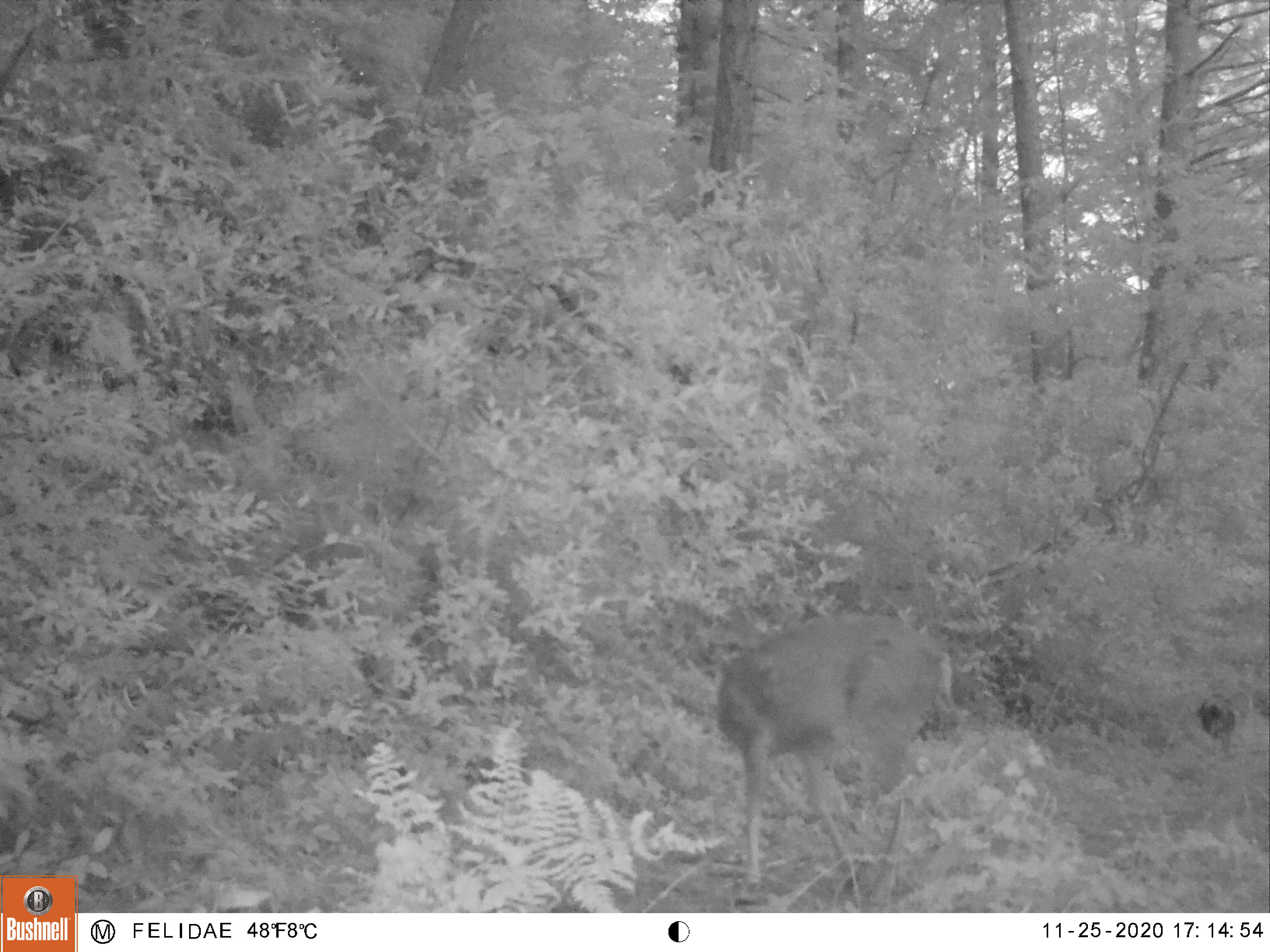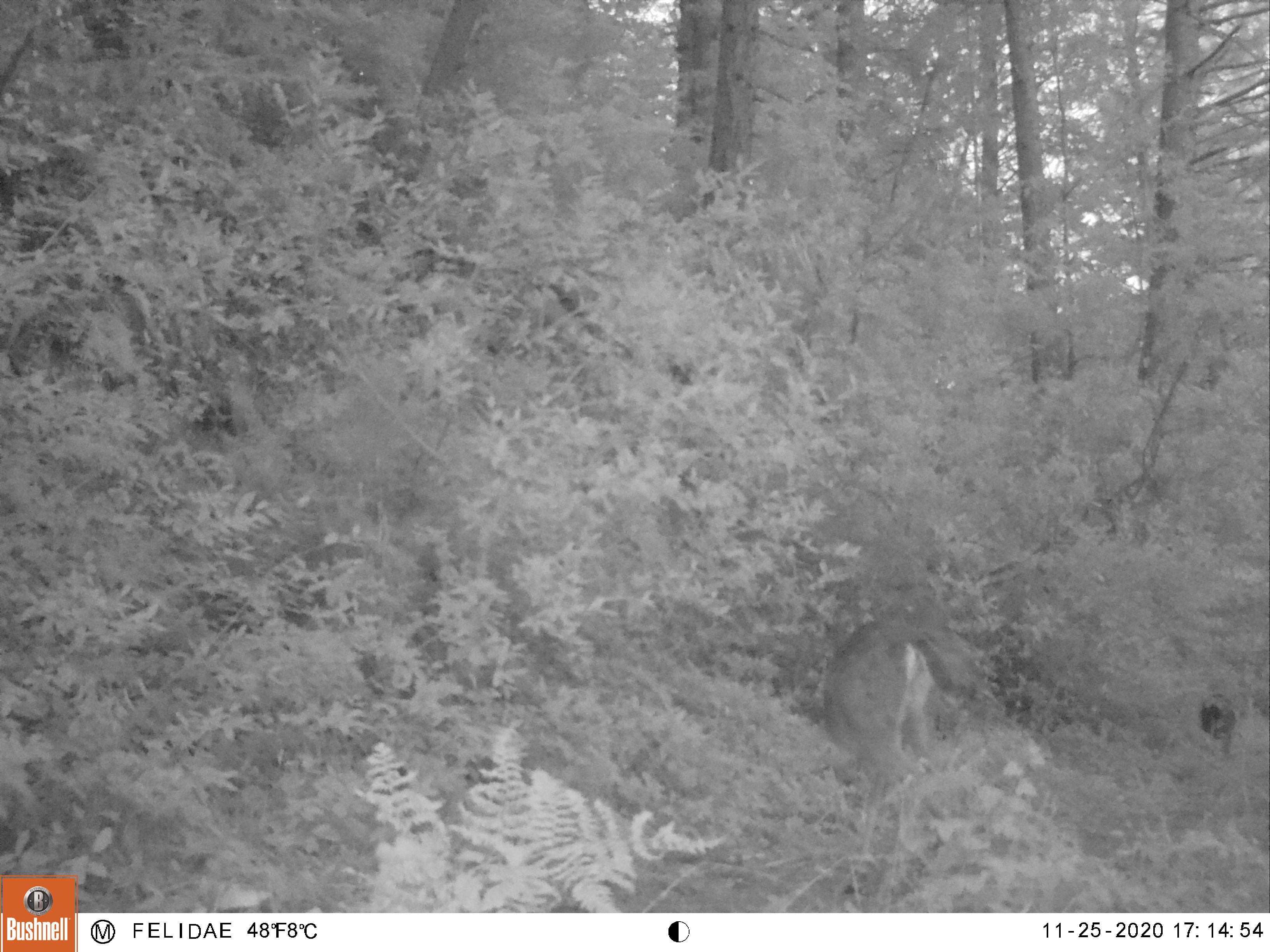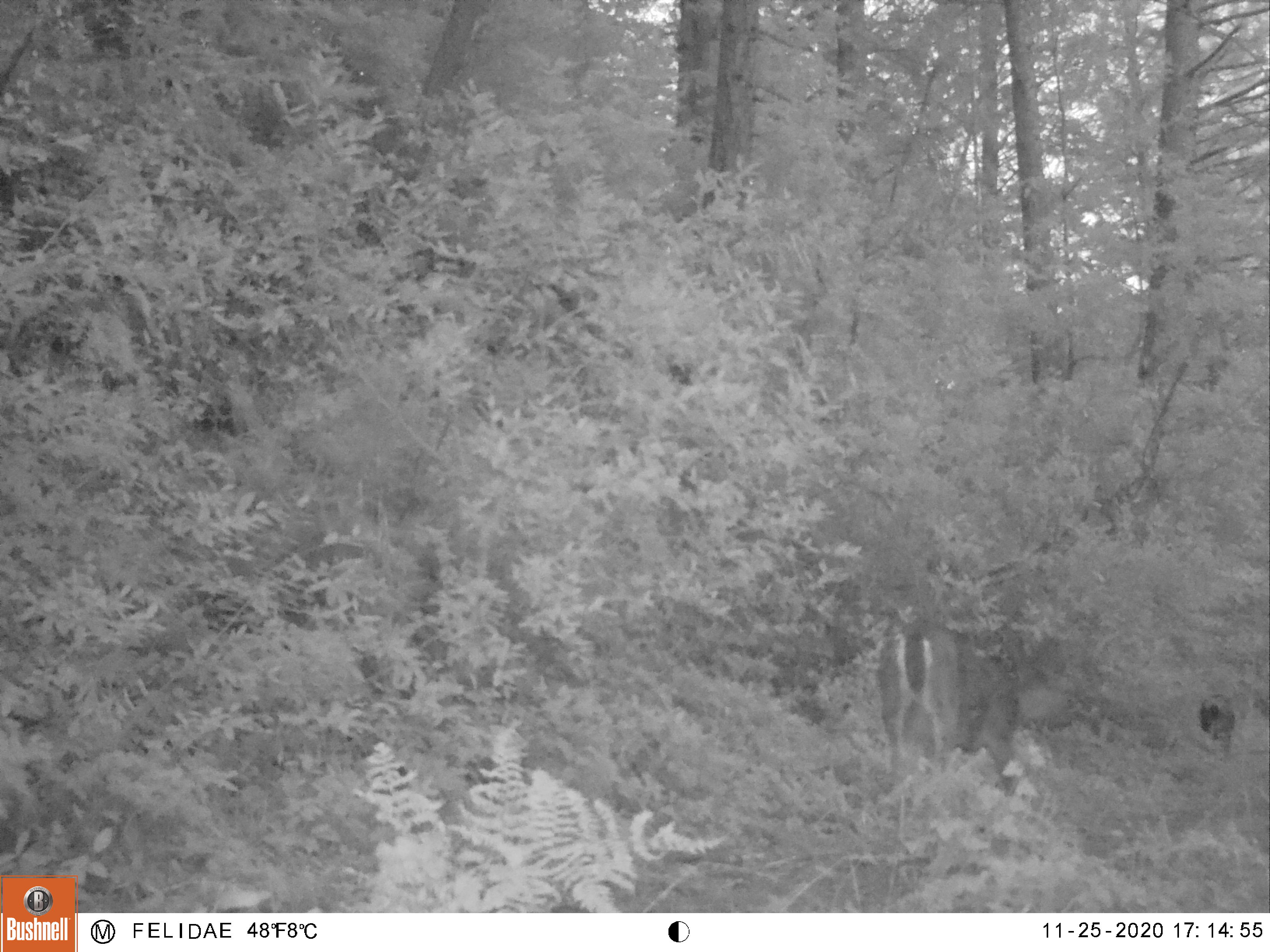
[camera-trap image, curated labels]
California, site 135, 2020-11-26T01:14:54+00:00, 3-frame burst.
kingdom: Animalia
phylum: Chordata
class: Mammalia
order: Artiodactyla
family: Cervidae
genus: Odocoileus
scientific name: Odocoileus hemionus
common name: mule deer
Mule deer (Odocoileus hemionus).